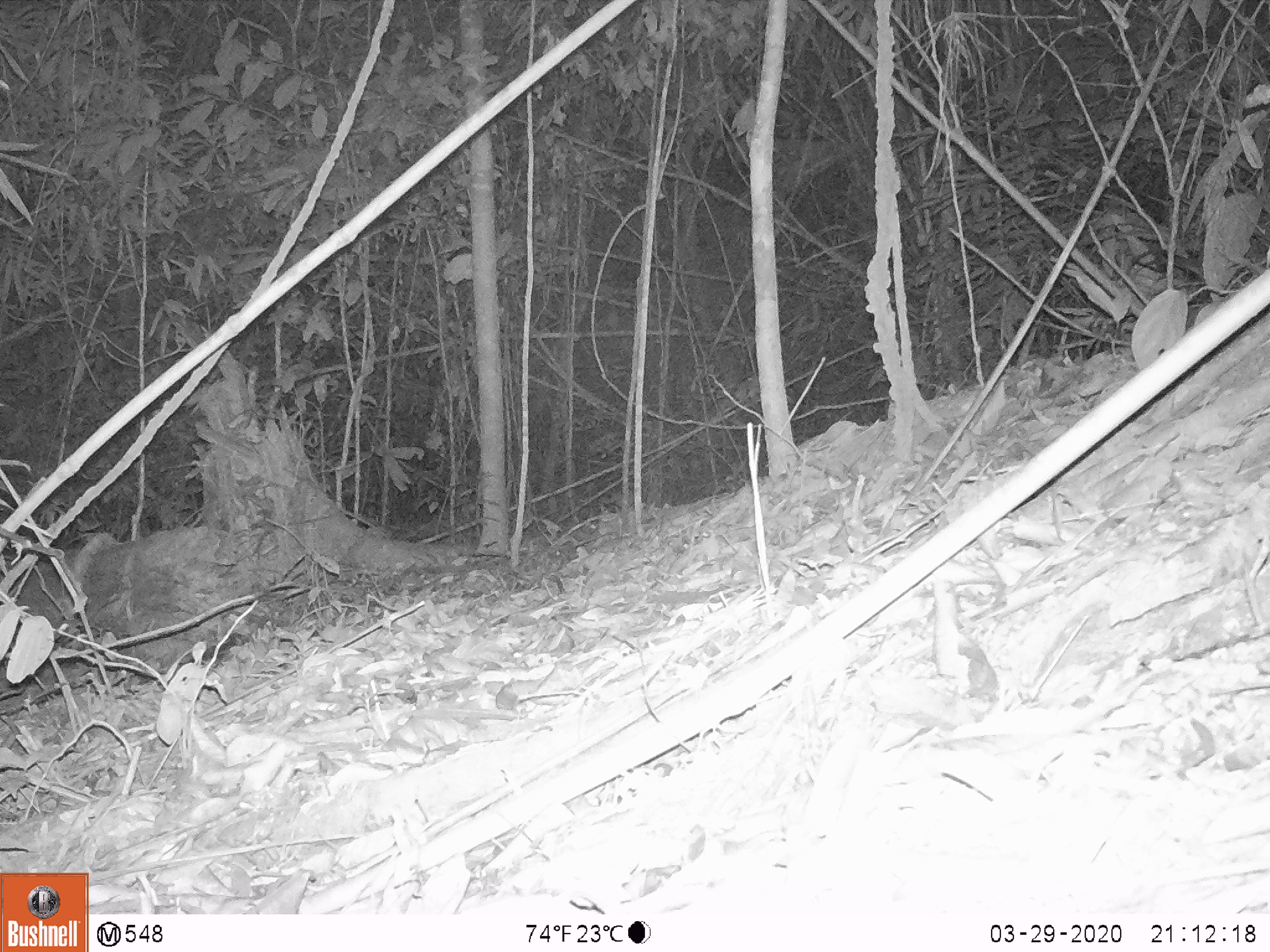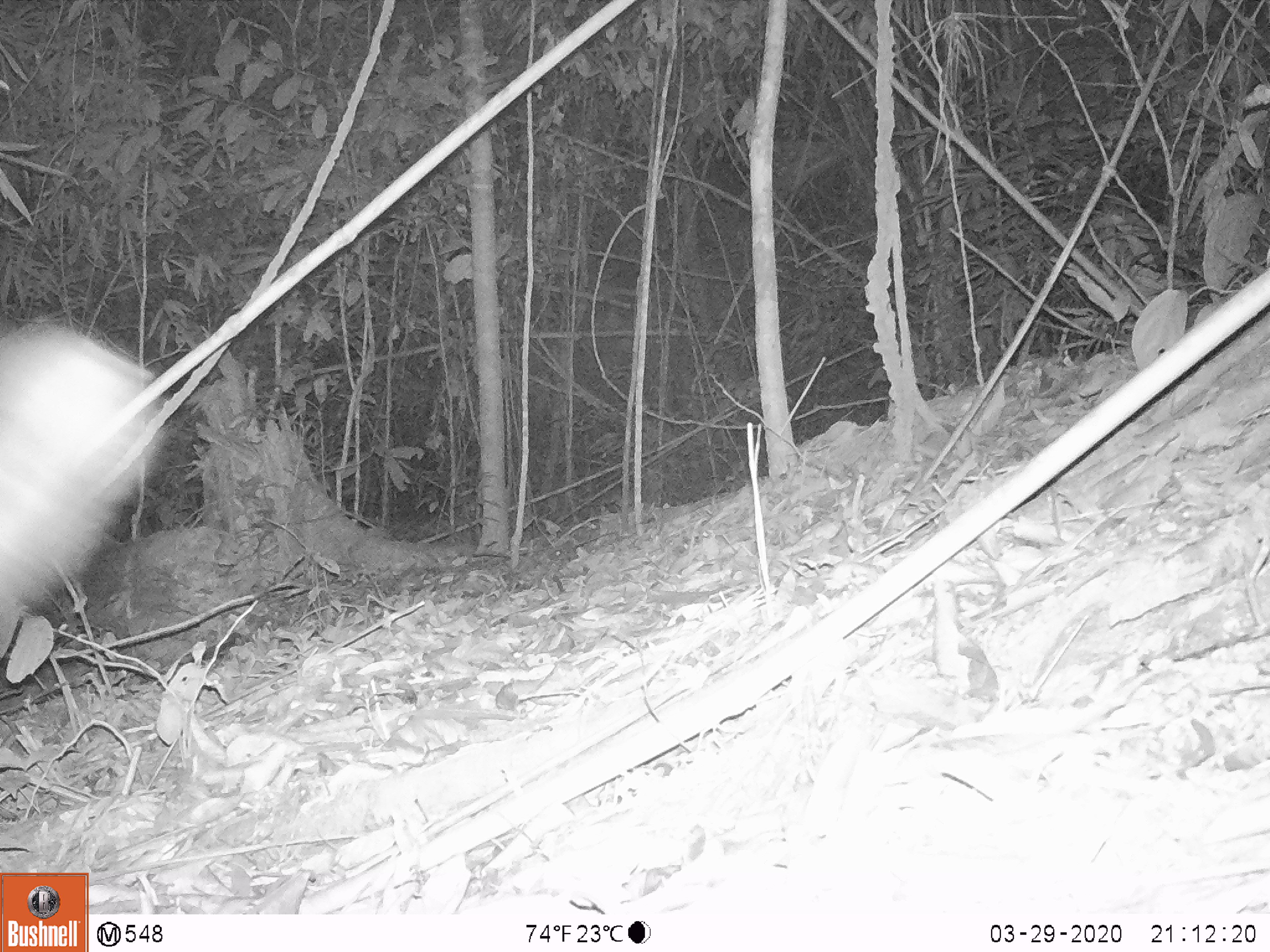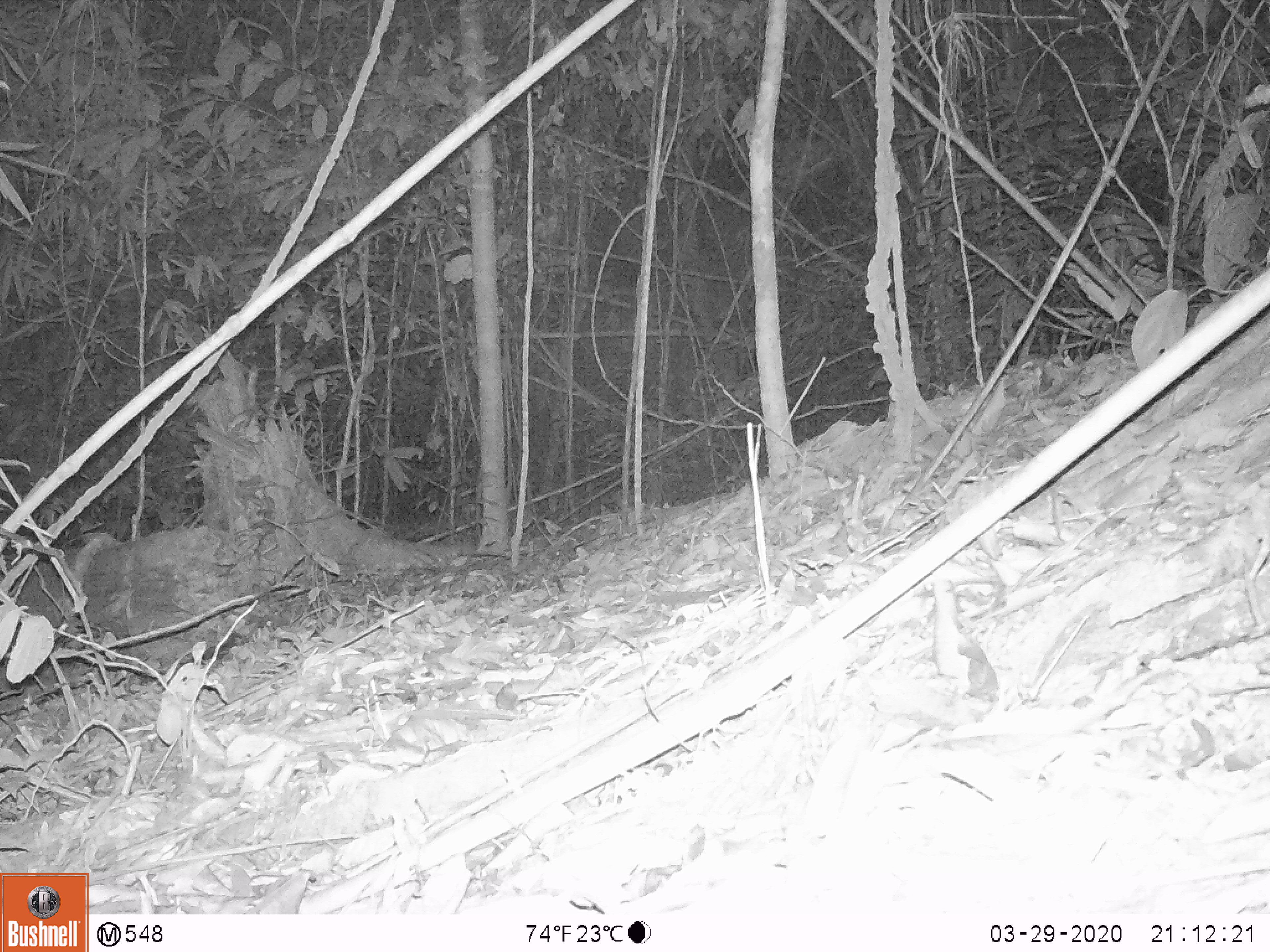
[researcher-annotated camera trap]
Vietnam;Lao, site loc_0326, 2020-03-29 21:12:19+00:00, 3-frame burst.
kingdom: Animalia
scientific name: Animalia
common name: animal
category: unidentified animal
Unidentified animal (animal) (Animalia). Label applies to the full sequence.